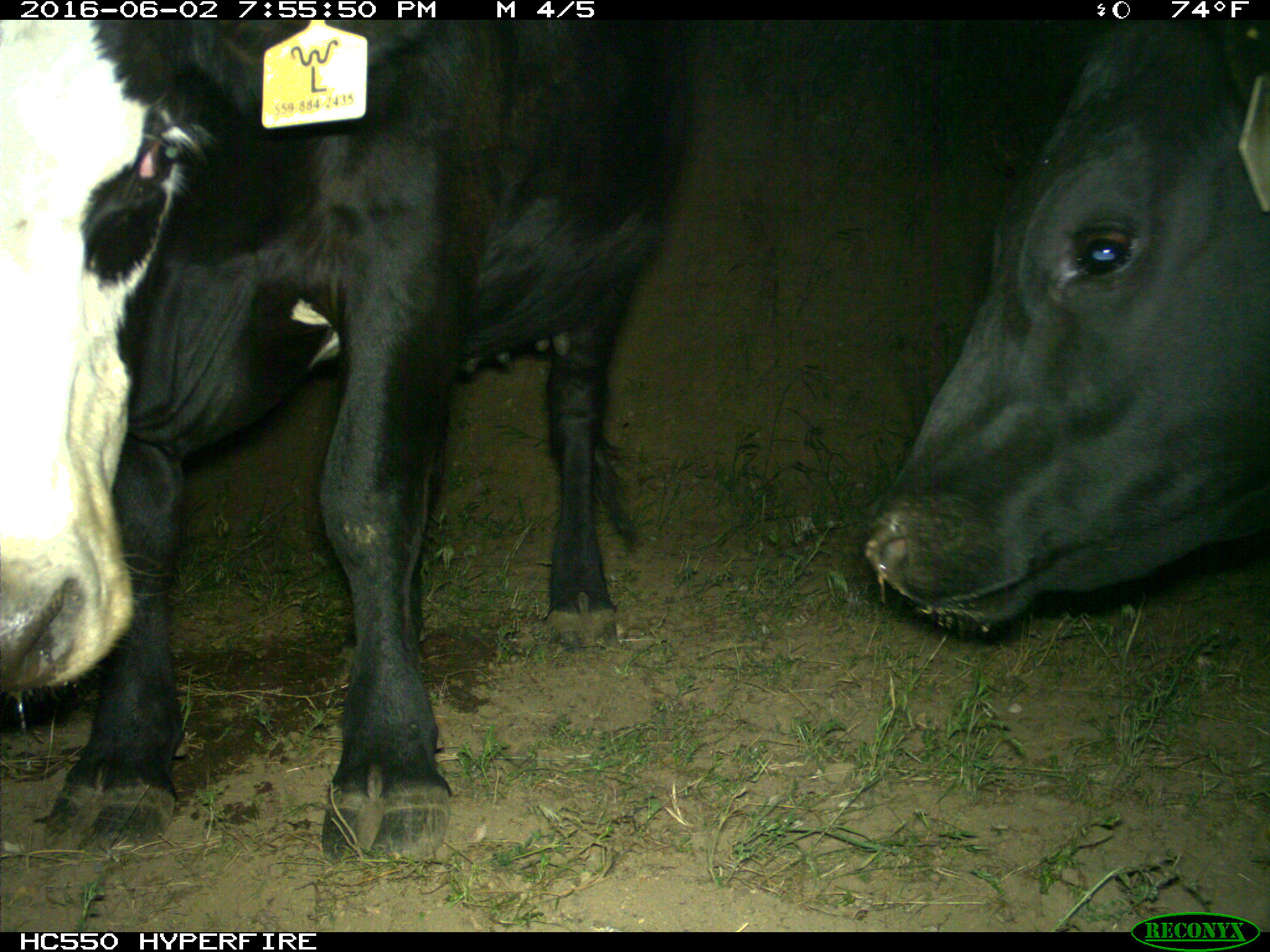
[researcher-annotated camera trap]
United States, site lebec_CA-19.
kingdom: Animalia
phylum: Chordata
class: Mammalia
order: Artiodactyla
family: Bovidae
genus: Bos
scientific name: Bos taurus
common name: domestic cow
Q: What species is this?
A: Bos taurus (domestic cow).